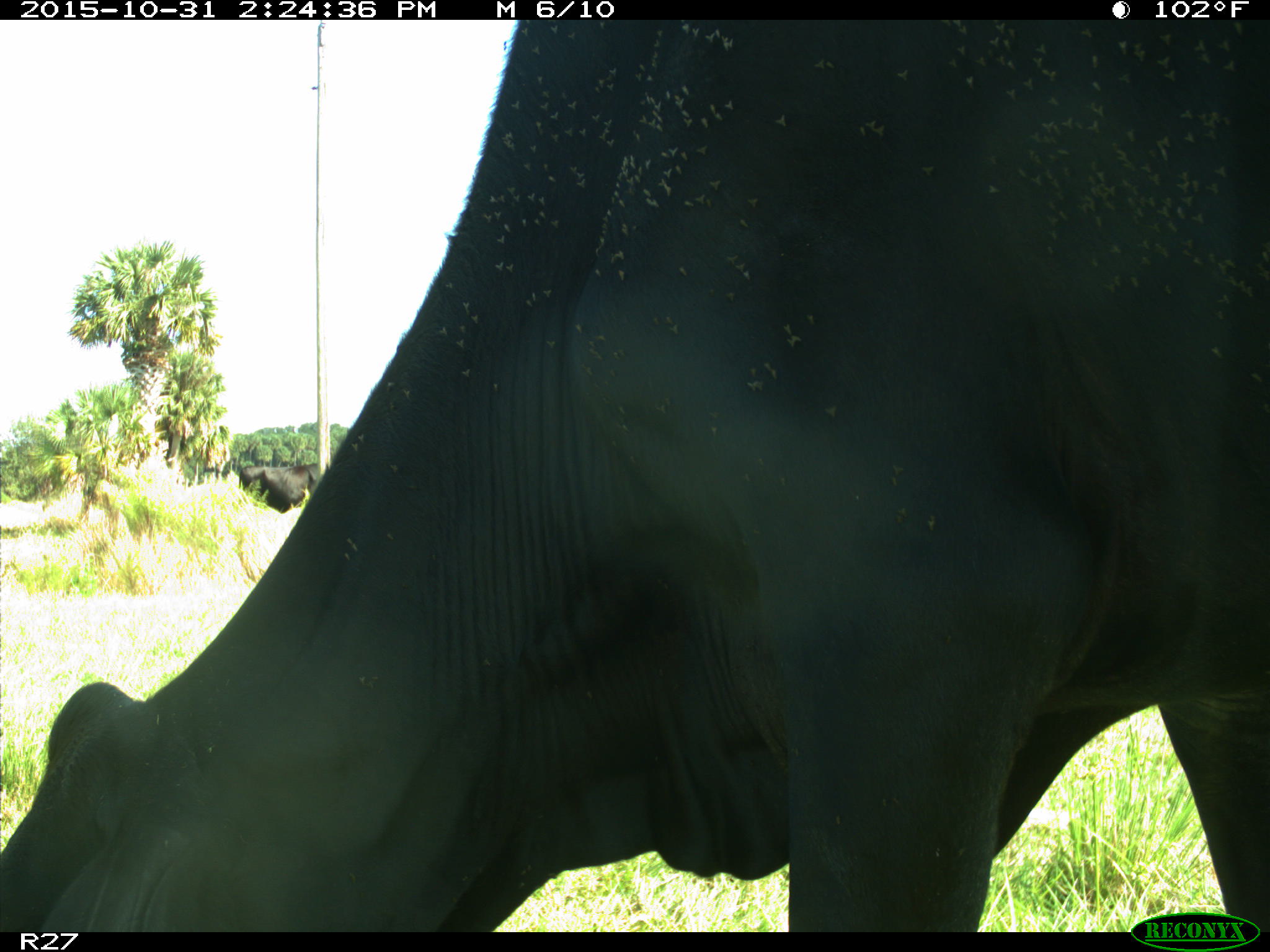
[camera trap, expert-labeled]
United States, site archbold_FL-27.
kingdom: Animalia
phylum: Chordata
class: Mammalia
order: Artiodactyla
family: Bovidae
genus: Bos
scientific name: Bos taurus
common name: domestic cow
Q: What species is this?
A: Bos taurus (domestic cow).